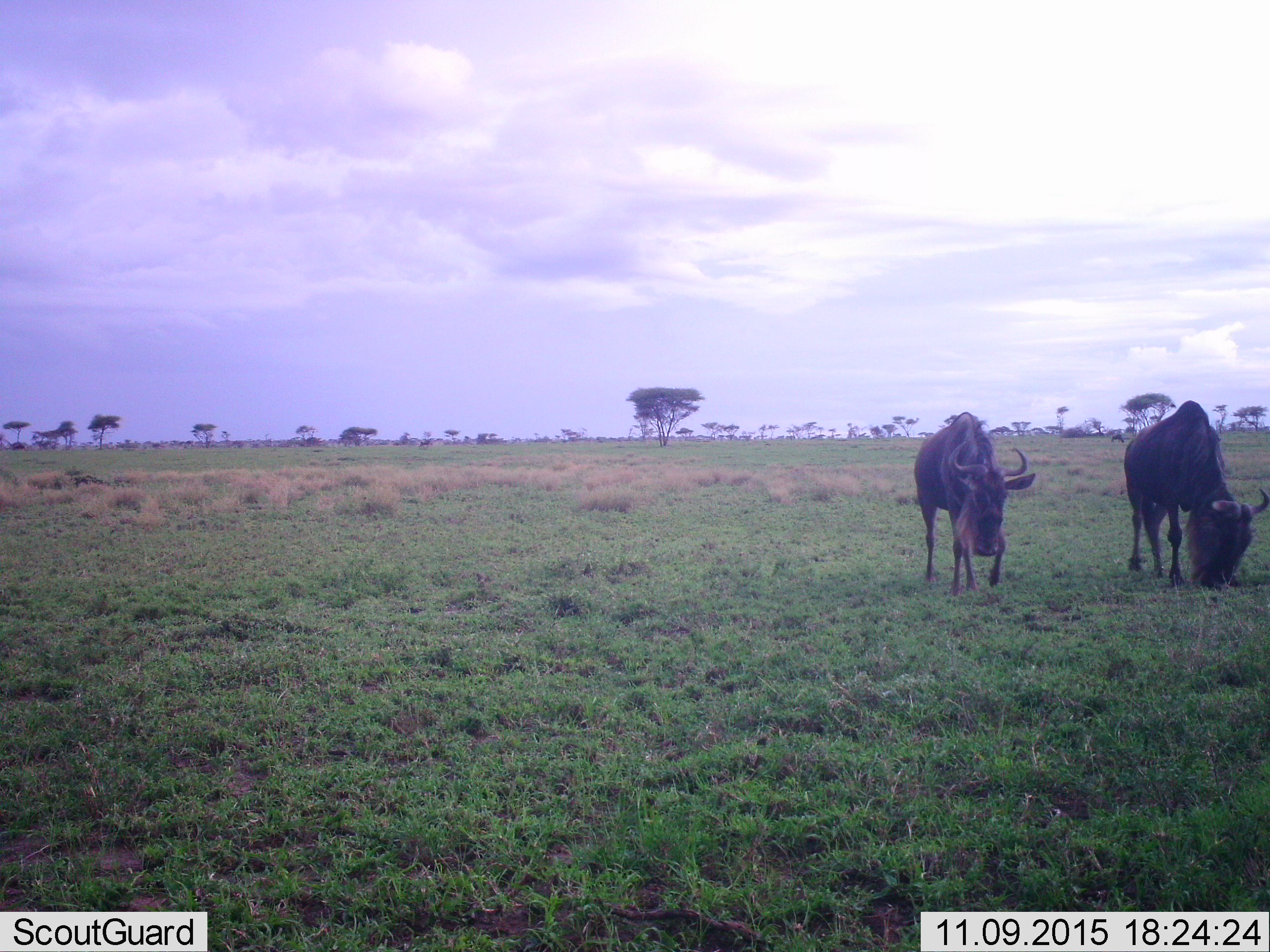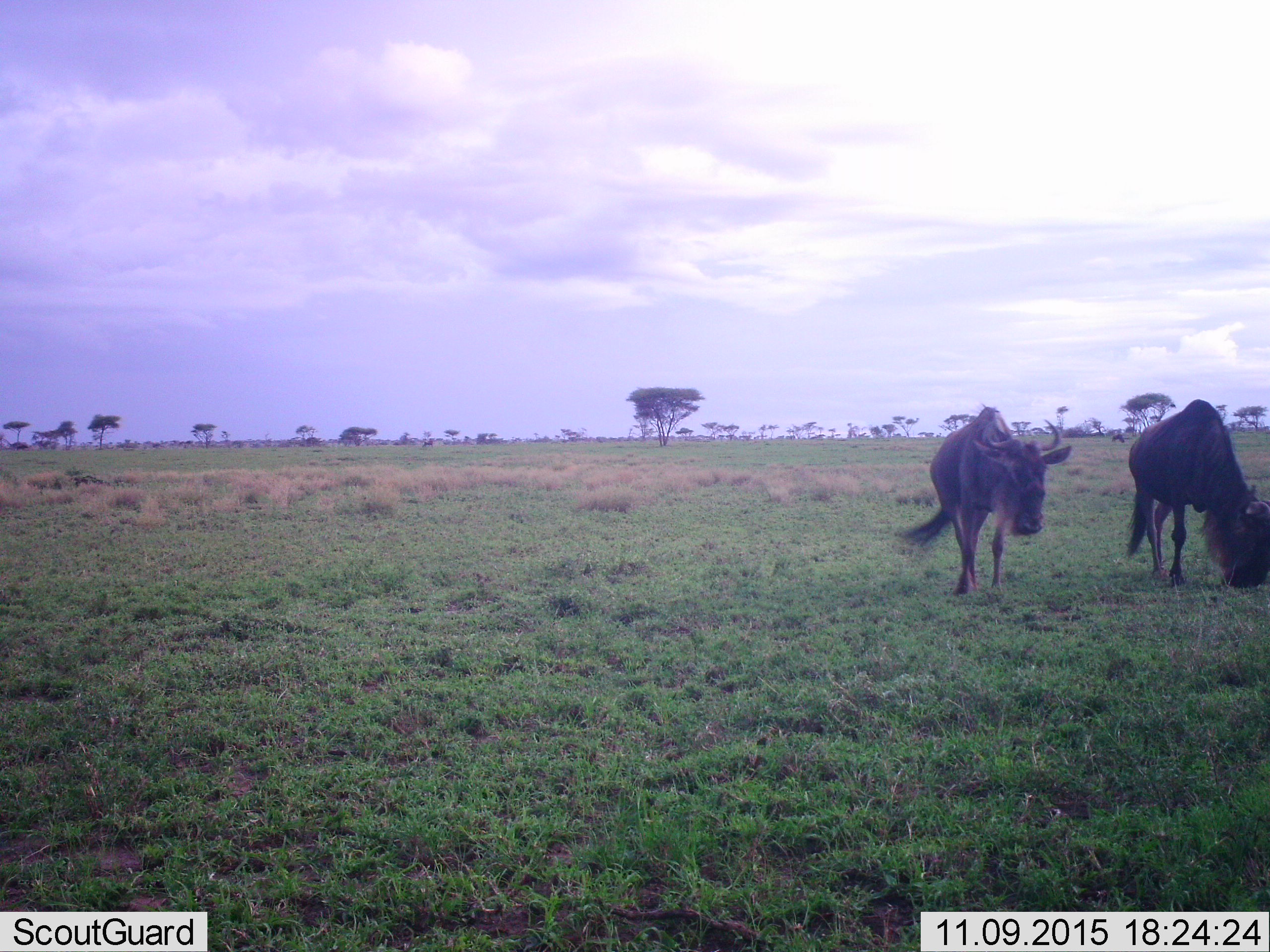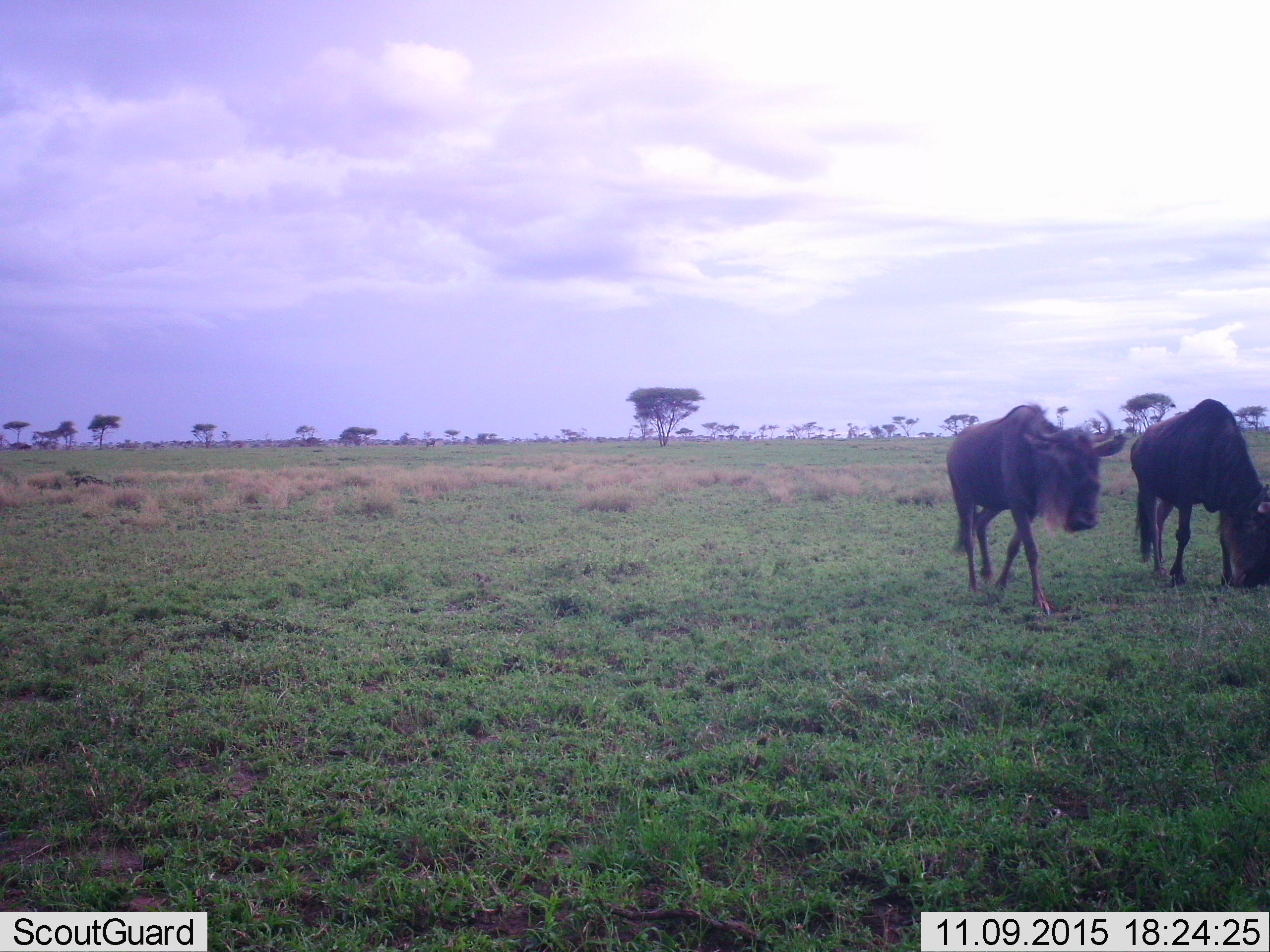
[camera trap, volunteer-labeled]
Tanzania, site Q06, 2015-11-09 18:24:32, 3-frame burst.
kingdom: Animalia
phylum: Chordata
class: Mammalia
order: Artiodactyla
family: Bovidae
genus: Connochaetes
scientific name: Connochaetes taurinus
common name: blue wildebeest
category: wildebeest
Wildebeest (blue wildebeest) (Connochaetes taurinus), count 2. Behavior (volunteer vote fractions): standing 11%, resting 0%, moving 67%, interacting 11%. Young present (vote fraction): 0%. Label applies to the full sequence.